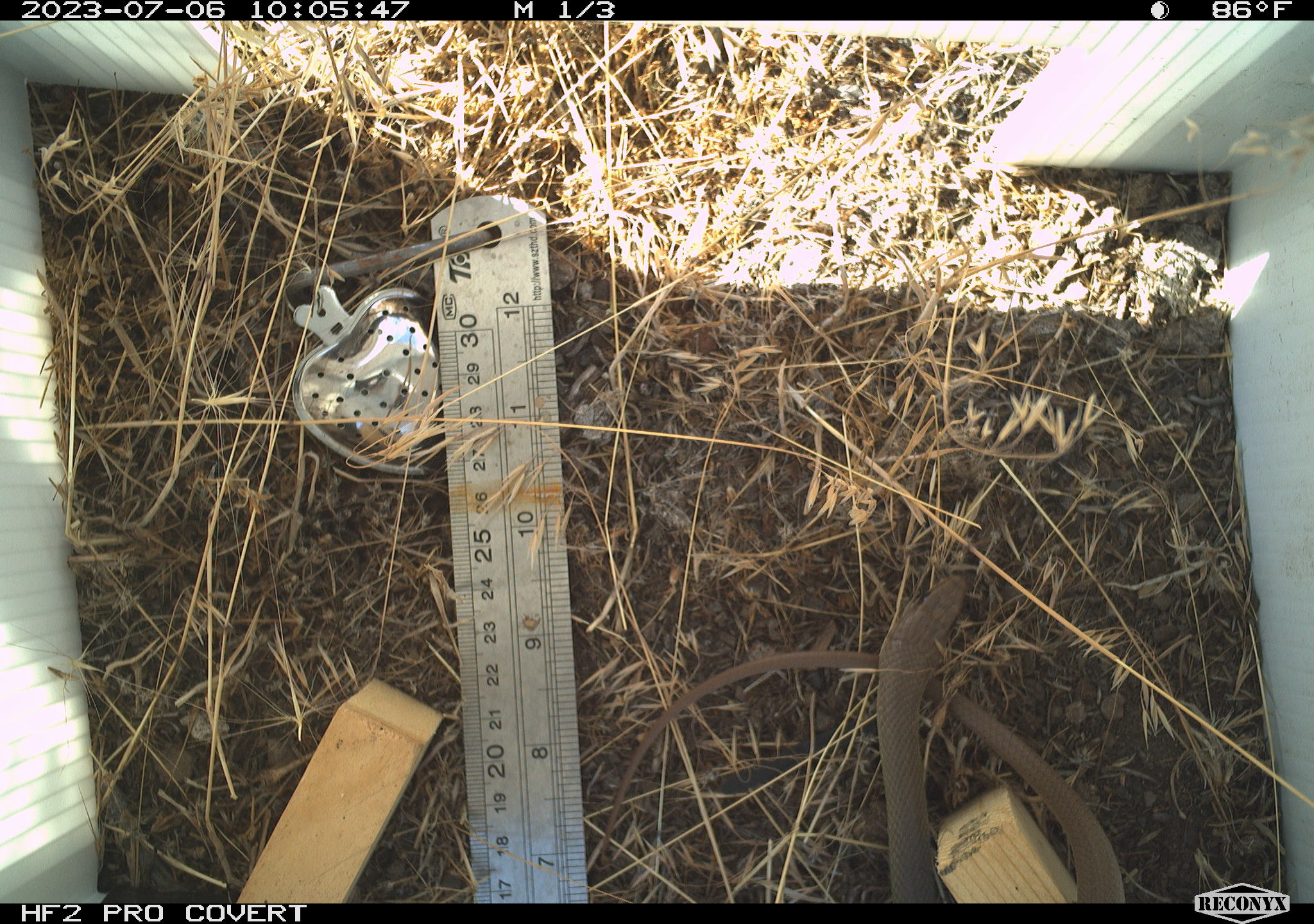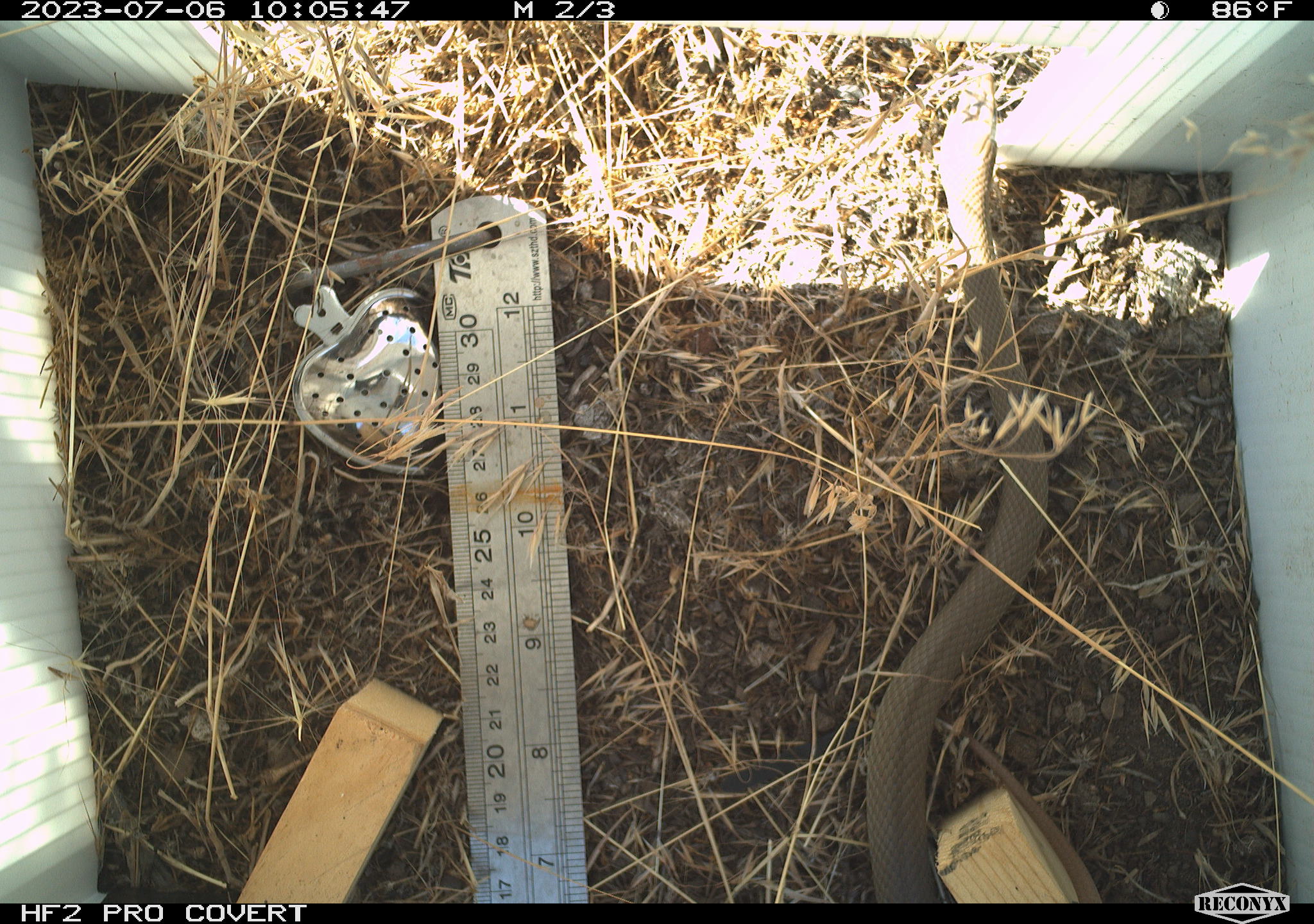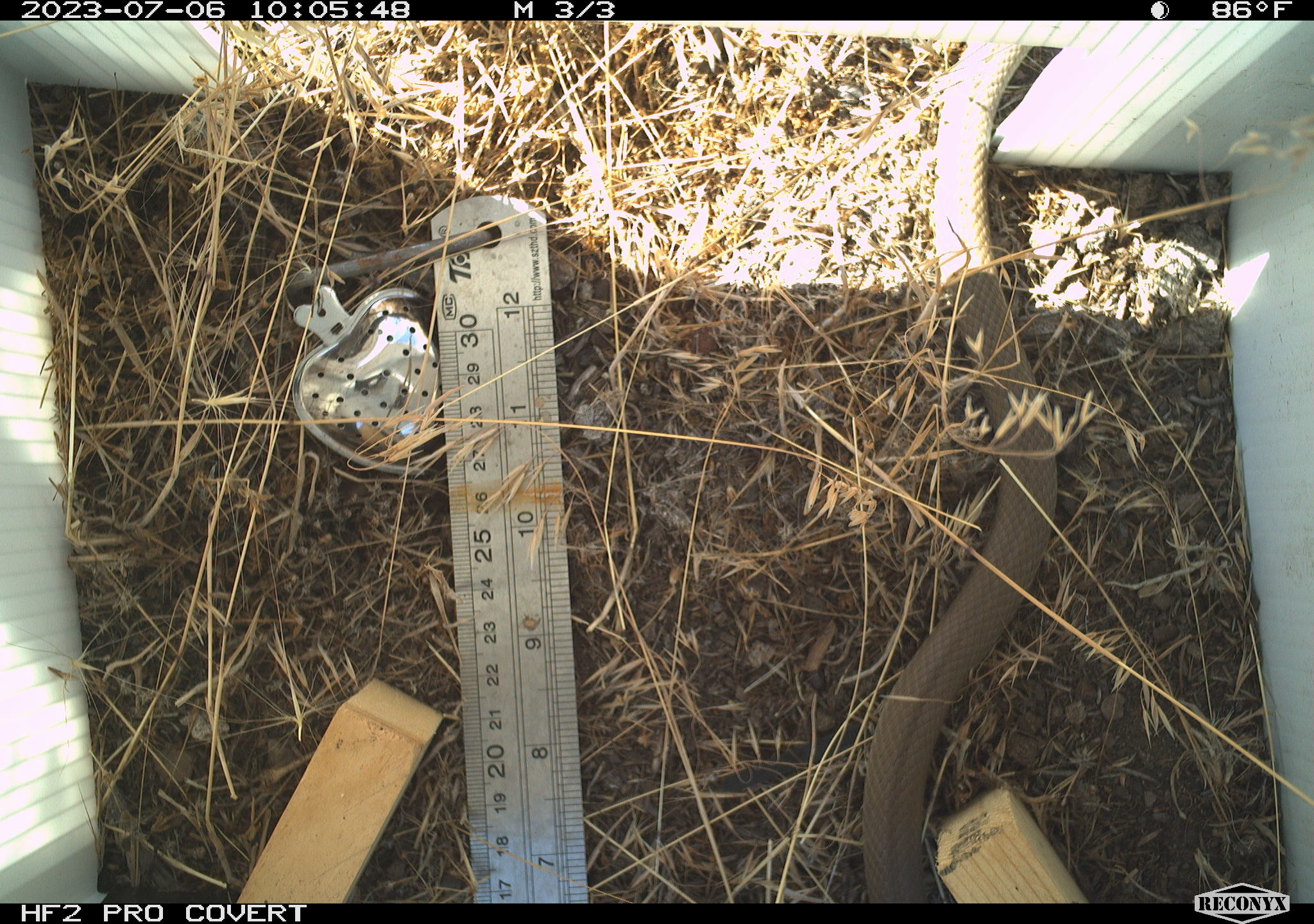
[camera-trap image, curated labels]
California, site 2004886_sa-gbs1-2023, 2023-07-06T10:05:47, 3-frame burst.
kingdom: Animalia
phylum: Chordata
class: Reptilia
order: Squamata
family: Colubridae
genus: Coluber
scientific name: Coluber constrictor mormon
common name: western yellow-bellied racer